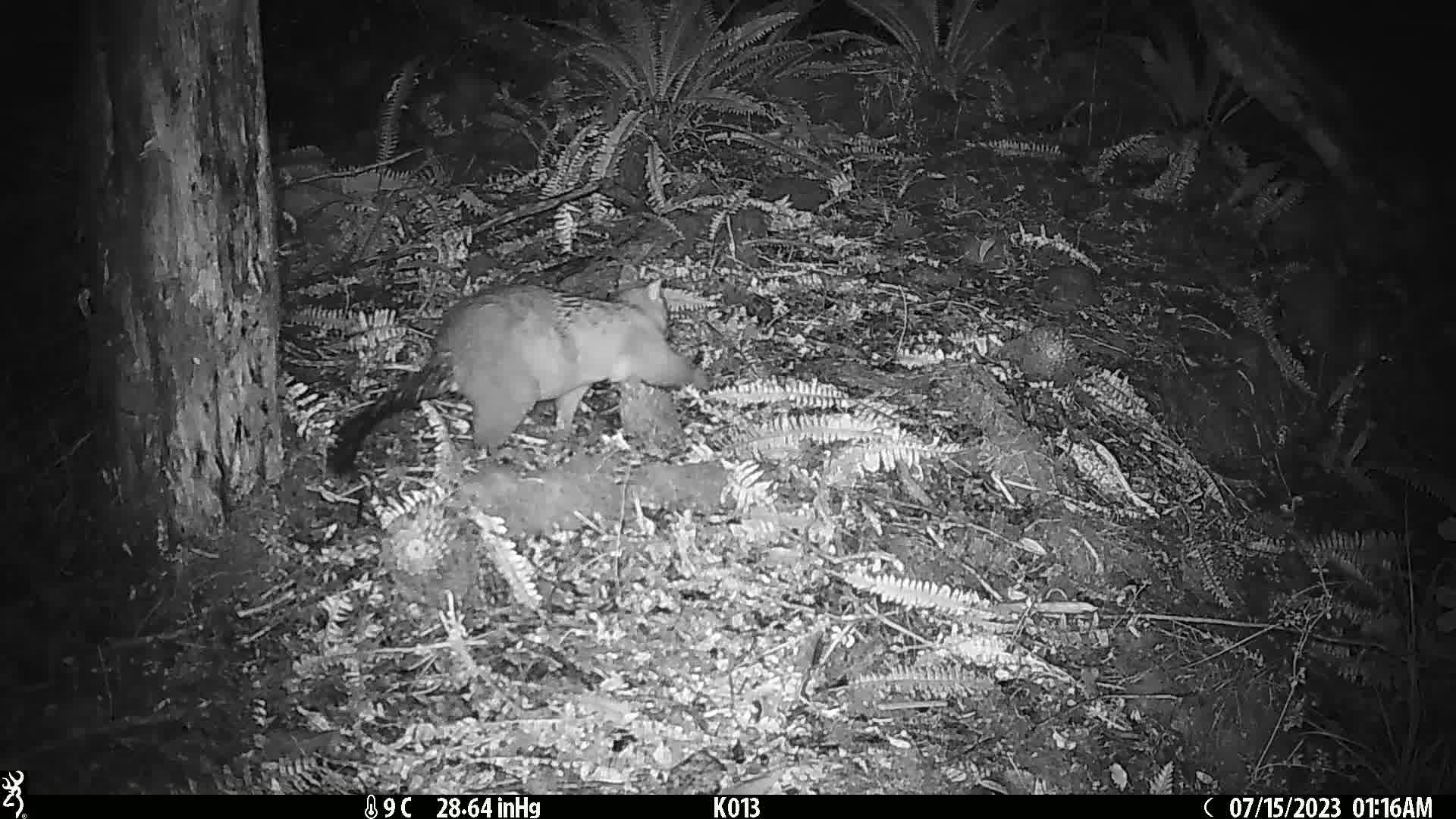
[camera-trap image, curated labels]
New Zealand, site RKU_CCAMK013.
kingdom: Animalia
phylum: Chordata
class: Mammalia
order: Diprotodontia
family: Phalangeridae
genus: Trichosurus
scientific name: Trichosurus vulpecula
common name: common brushtail possum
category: possum